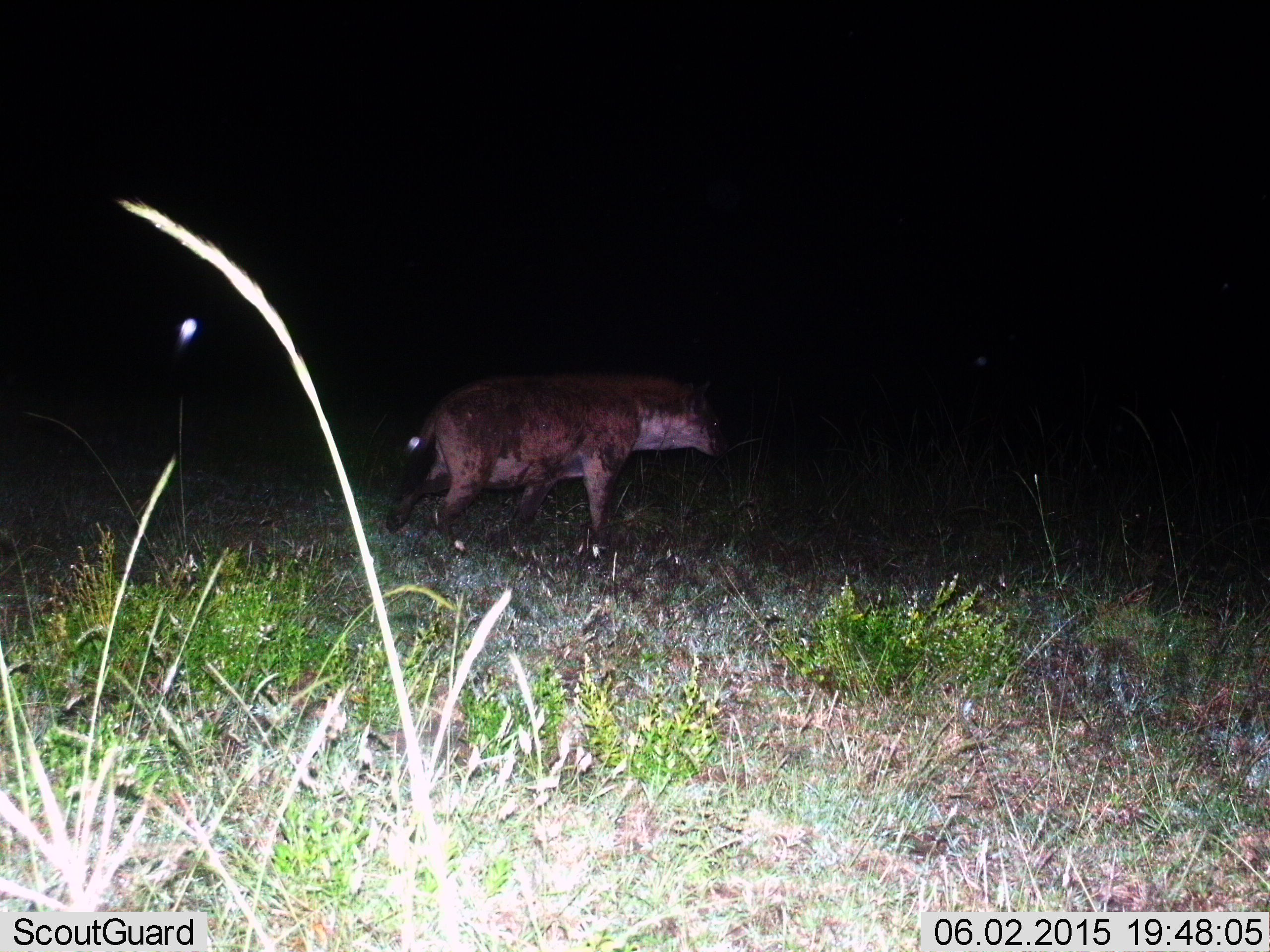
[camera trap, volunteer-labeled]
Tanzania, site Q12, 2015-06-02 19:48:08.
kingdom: Animalia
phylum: Chordata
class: Mammalia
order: Carnivora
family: Hyaenidae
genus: Crocuta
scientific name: Crocuta crocuta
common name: spotted hyena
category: hyenaspotted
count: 1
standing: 20%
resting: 0%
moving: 80%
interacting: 0%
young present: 0%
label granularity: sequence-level